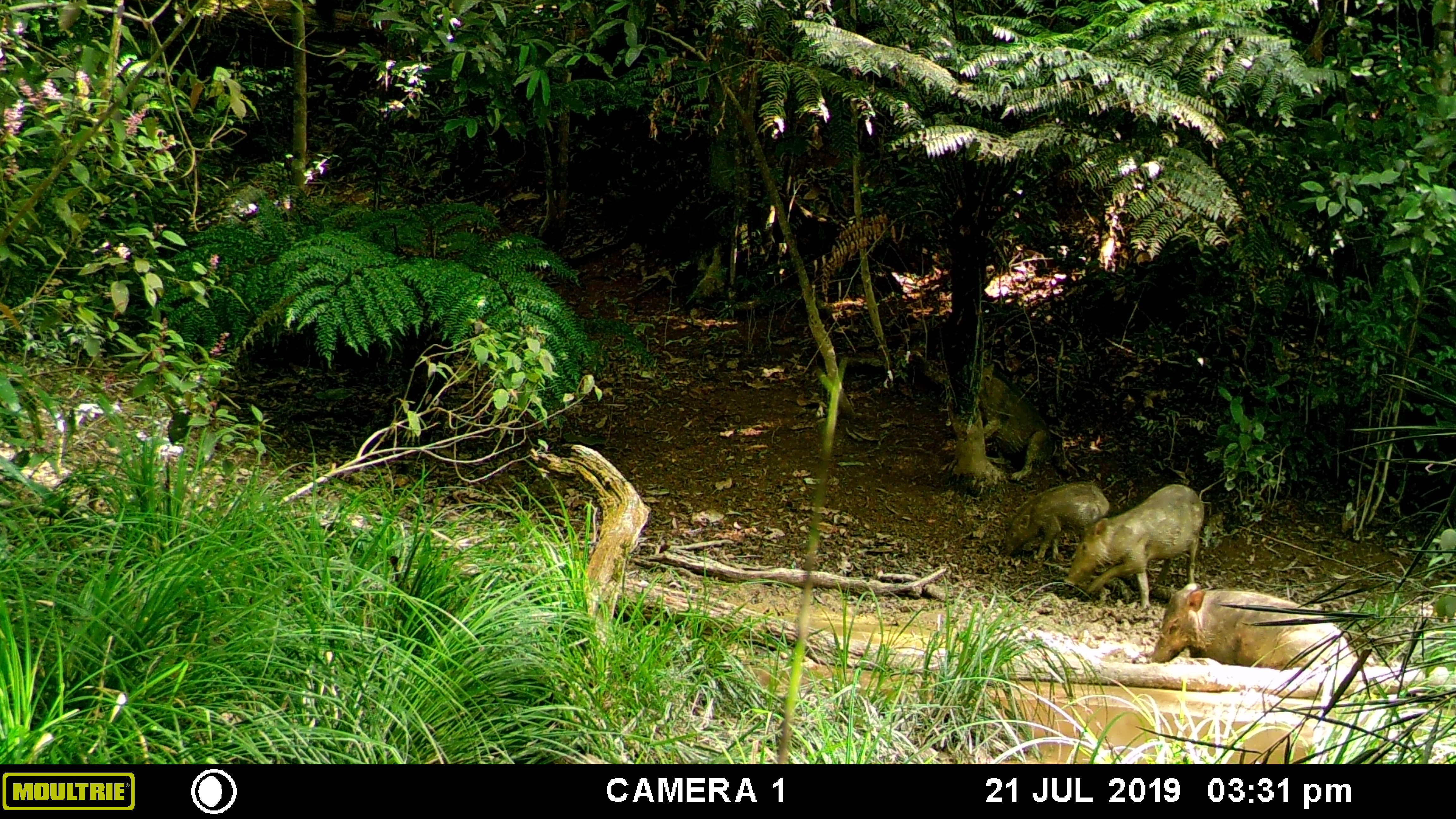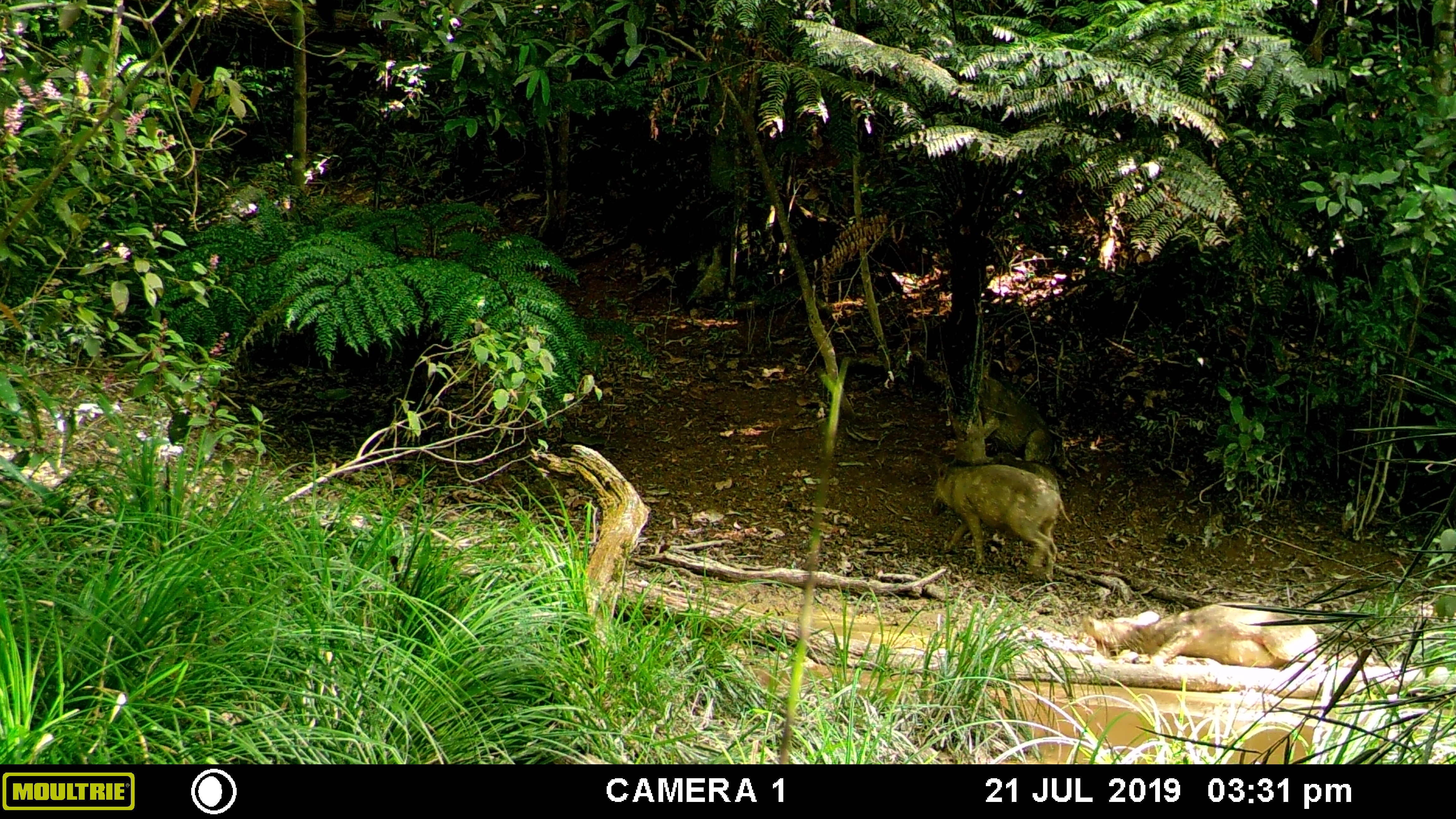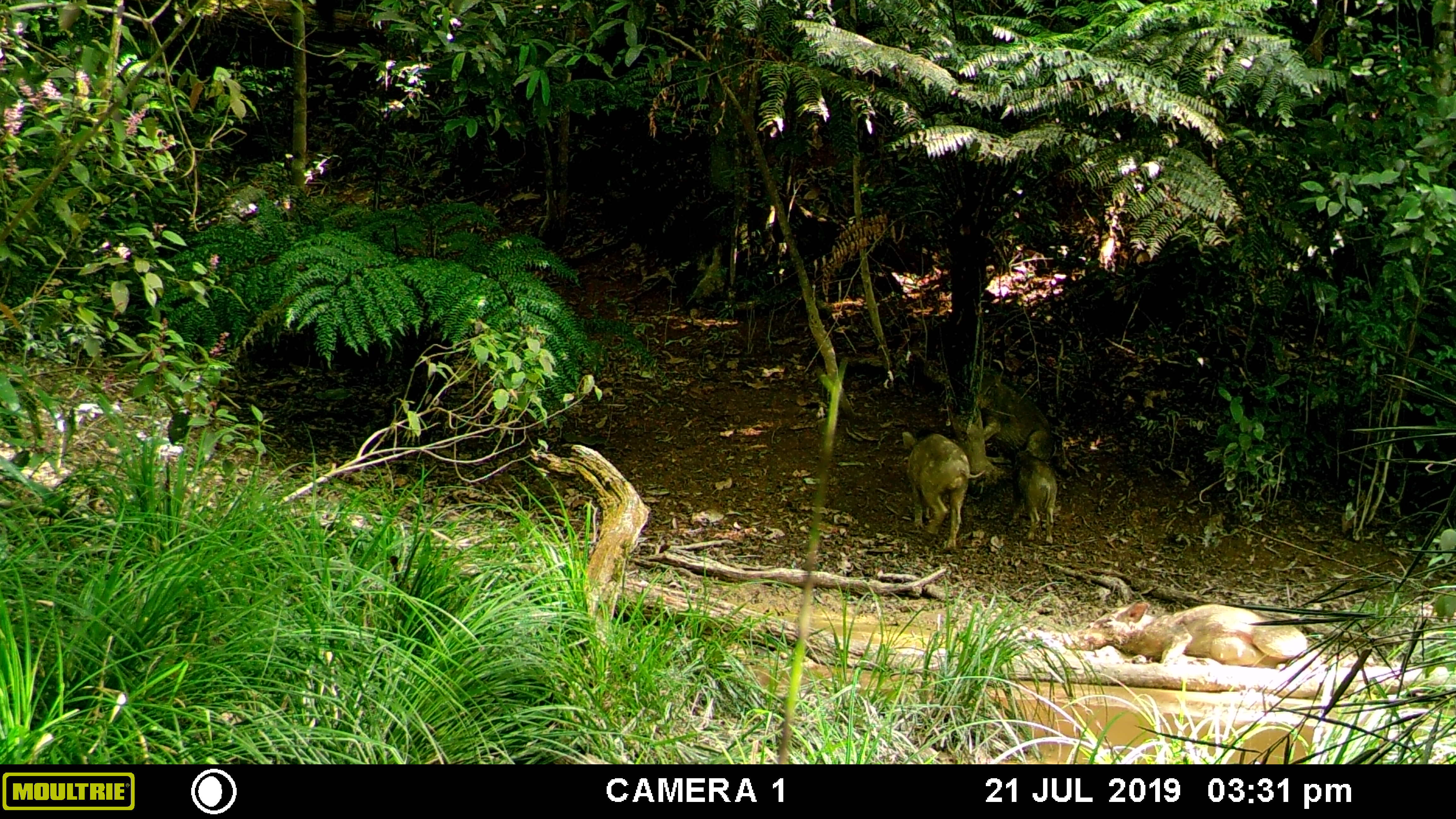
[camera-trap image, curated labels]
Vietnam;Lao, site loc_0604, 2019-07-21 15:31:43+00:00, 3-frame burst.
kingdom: Animalia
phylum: Chordata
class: Mammalia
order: Artiodactyla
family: Suidae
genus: Sus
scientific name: Sus scrofa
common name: eurasian wild pig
Eurasian wild pig (Sus scrofa). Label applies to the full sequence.